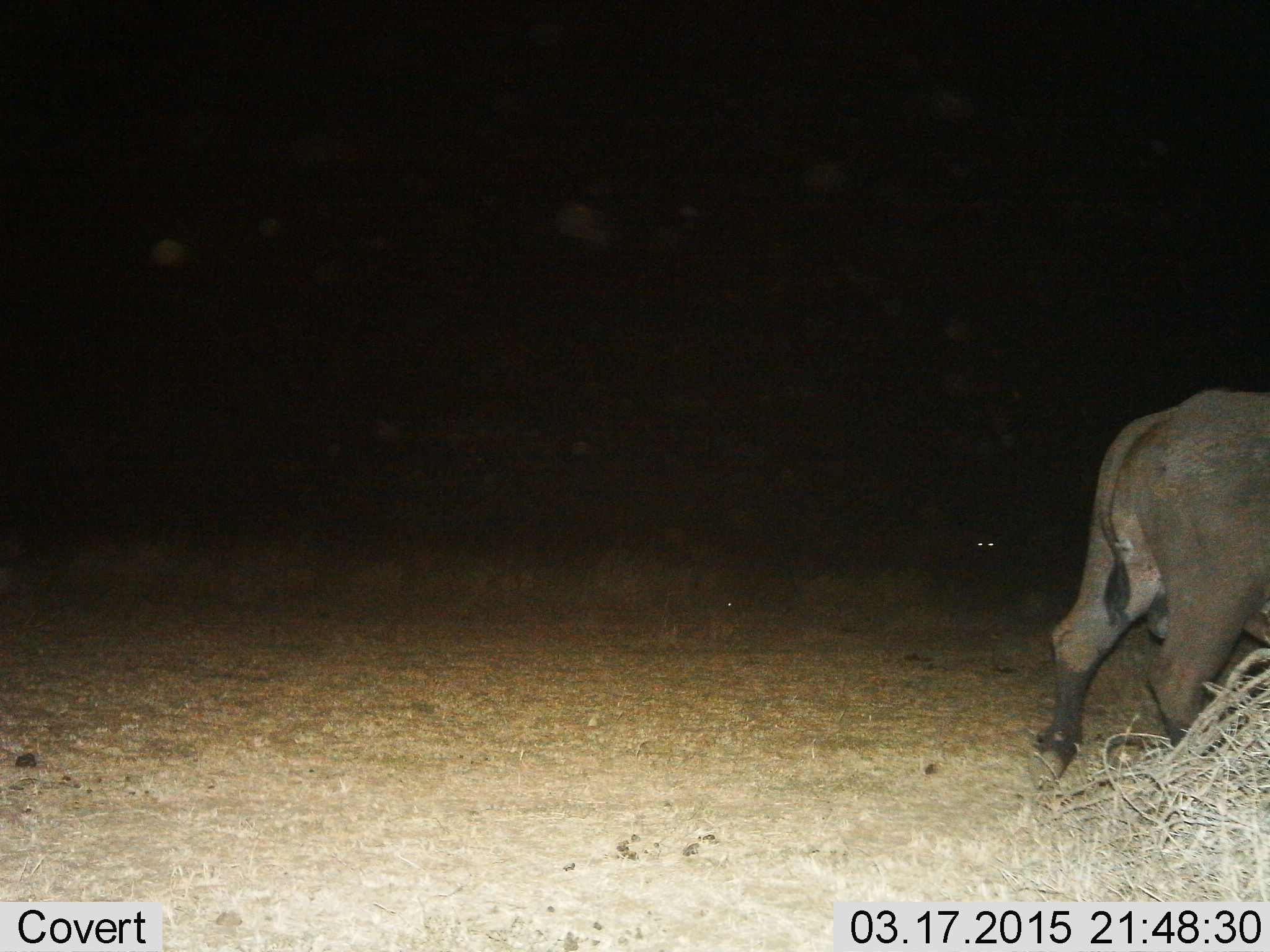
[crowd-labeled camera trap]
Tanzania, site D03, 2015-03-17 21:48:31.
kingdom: Animalia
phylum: Chordata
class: Mammalia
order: Artiodactyla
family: Bovidae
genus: Syncerus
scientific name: Syncerus caffer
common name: cape buffalo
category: buffalo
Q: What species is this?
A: Buffalo (cape buffalo) (Syncerus caffer).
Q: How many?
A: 1.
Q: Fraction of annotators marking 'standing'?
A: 0%.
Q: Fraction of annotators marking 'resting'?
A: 0%.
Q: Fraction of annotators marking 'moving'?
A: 100%.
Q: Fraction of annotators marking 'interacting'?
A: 0%.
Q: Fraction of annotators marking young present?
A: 0%.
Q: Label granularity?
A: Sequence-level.